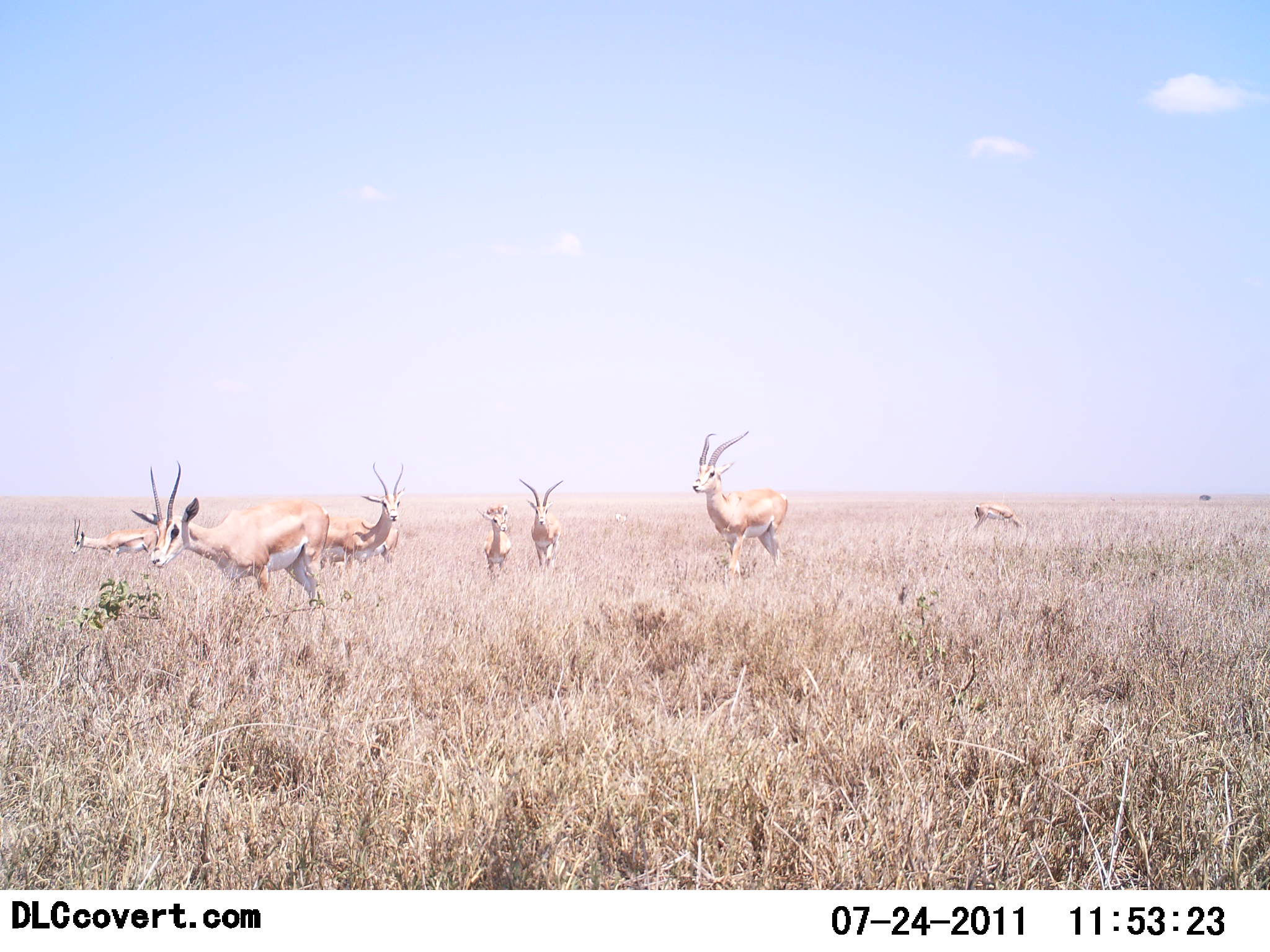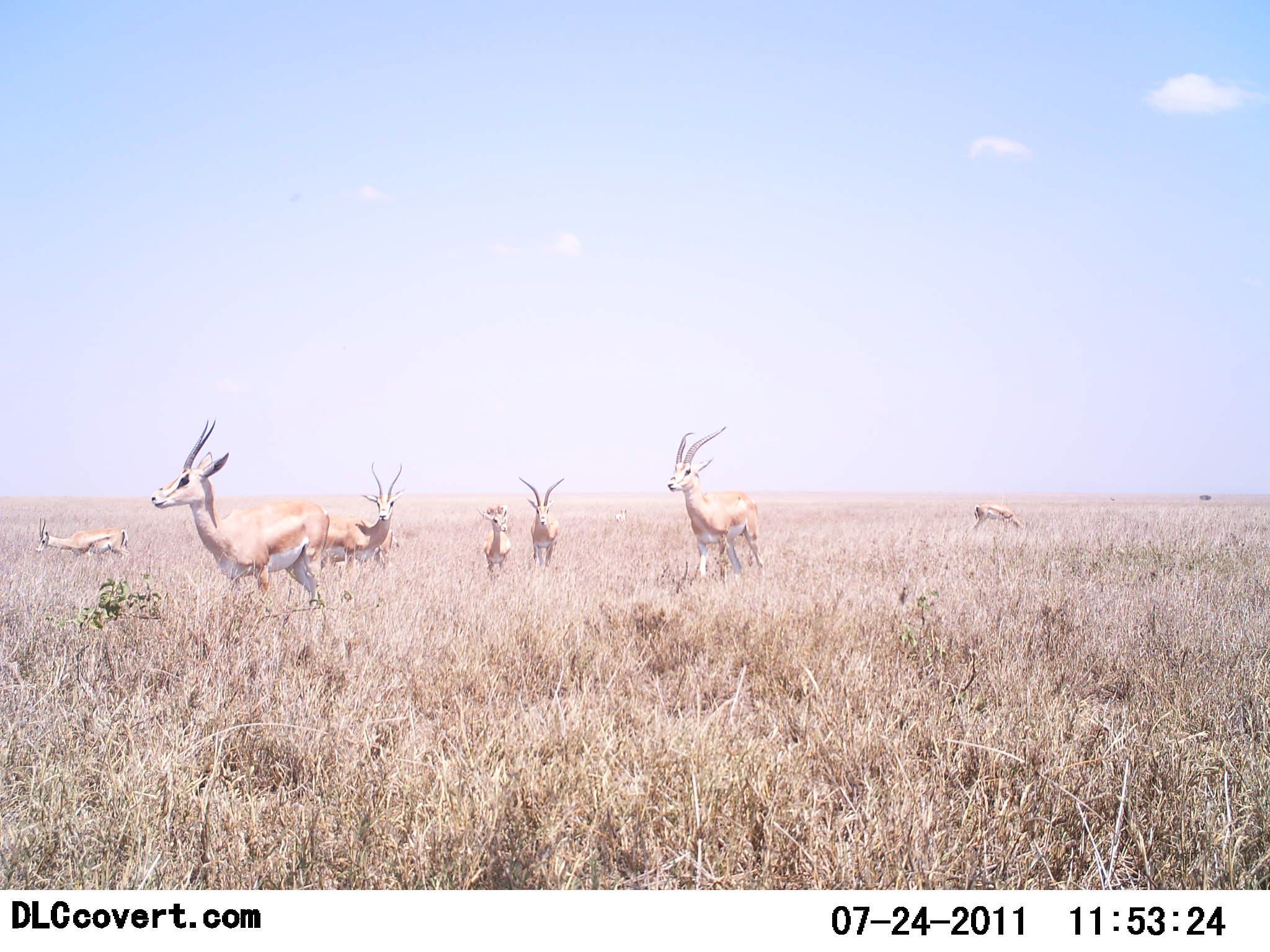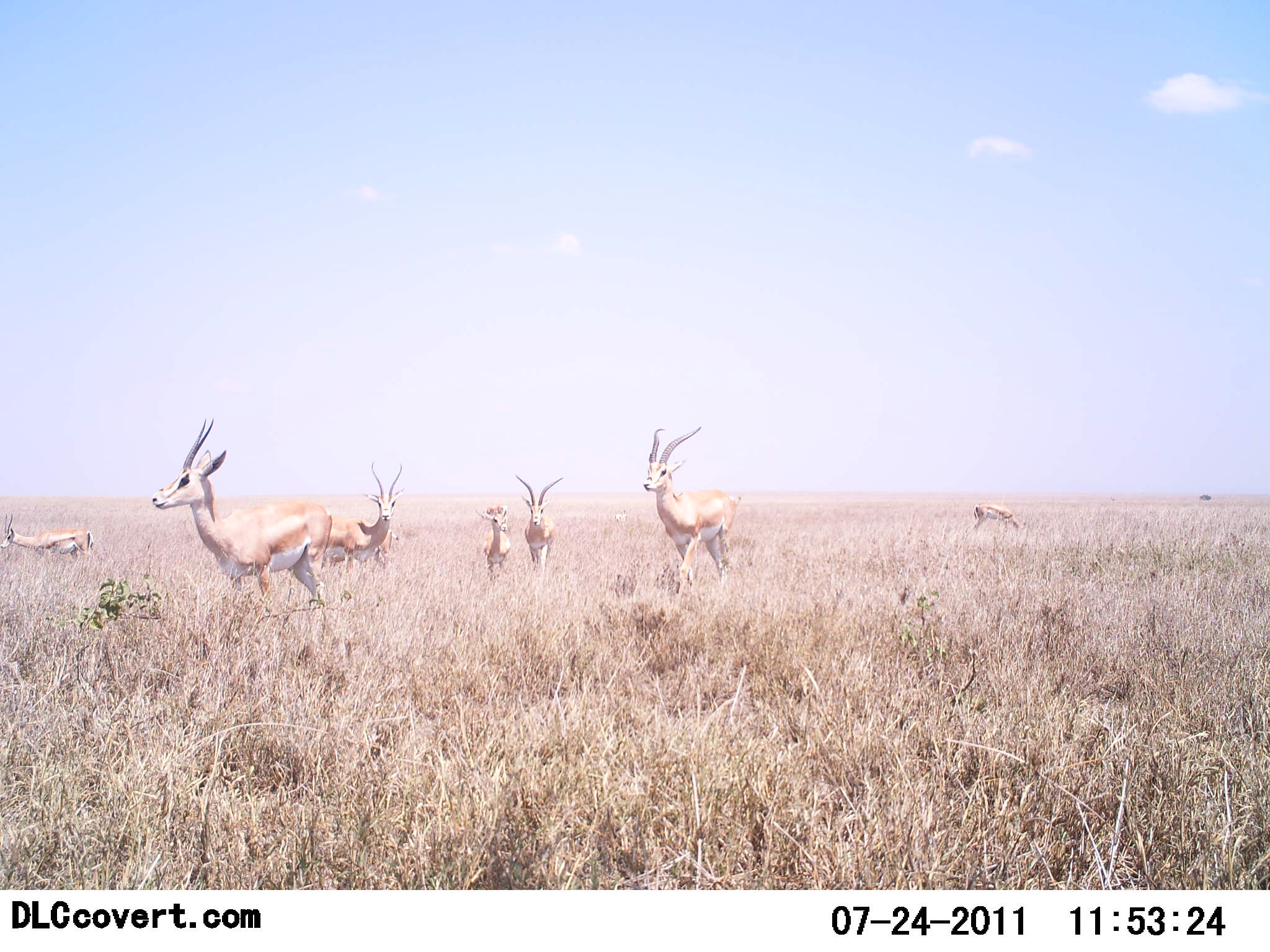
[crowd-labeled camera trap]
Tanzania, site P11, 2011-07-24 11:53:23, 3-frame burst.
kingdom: Animalia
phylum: Chordata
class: Mammalia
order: Artiodactyla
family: Bovidae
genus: Nanger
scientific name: Nanger granti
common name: grant's gazelle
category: gazellegrants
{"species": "gazellegrants (grant's gazelle) (Nanger granti)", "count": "7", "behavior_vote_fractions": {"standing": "85%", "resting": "8%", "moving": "31%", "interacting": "8%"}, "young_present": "8%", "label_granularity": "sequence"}